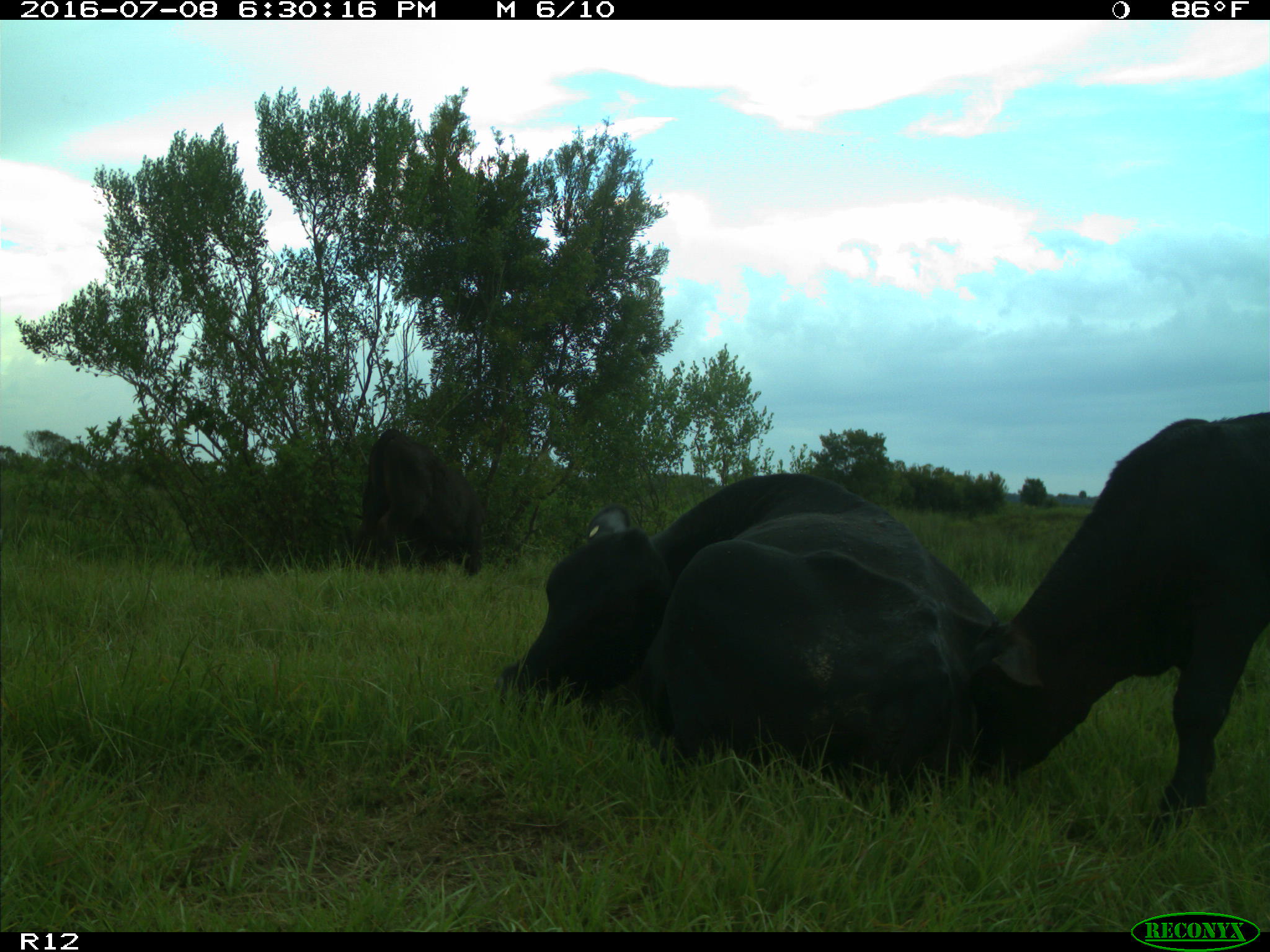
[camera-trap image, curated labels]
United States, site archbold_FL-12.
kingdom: Animalia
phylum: Chordata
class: Mammalia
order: Artiodactyla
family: Bovidae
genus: Bos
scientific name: Bos taurus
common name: domestic cow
Bos taurus (domestic cow).